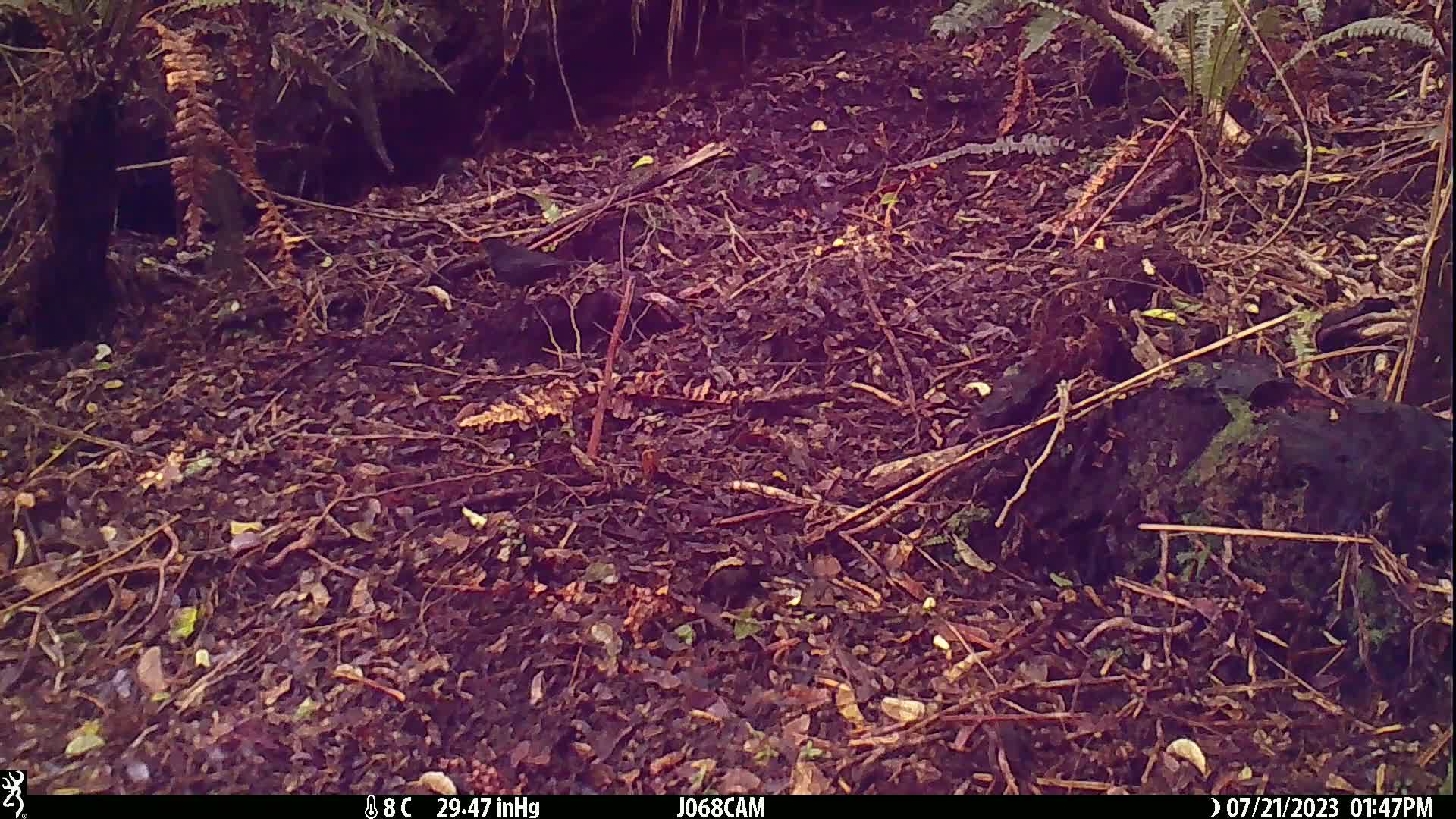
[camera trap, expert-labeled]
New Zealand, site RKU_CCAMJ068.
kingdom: Animalia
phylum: Chordata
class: Aves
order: Passeriformes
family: Turdidae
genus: Turdus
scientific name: Turdus merula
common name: eurasian blackbird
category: blackbird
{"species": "blackbird (eurasian blackbird) (Turdus merula)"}